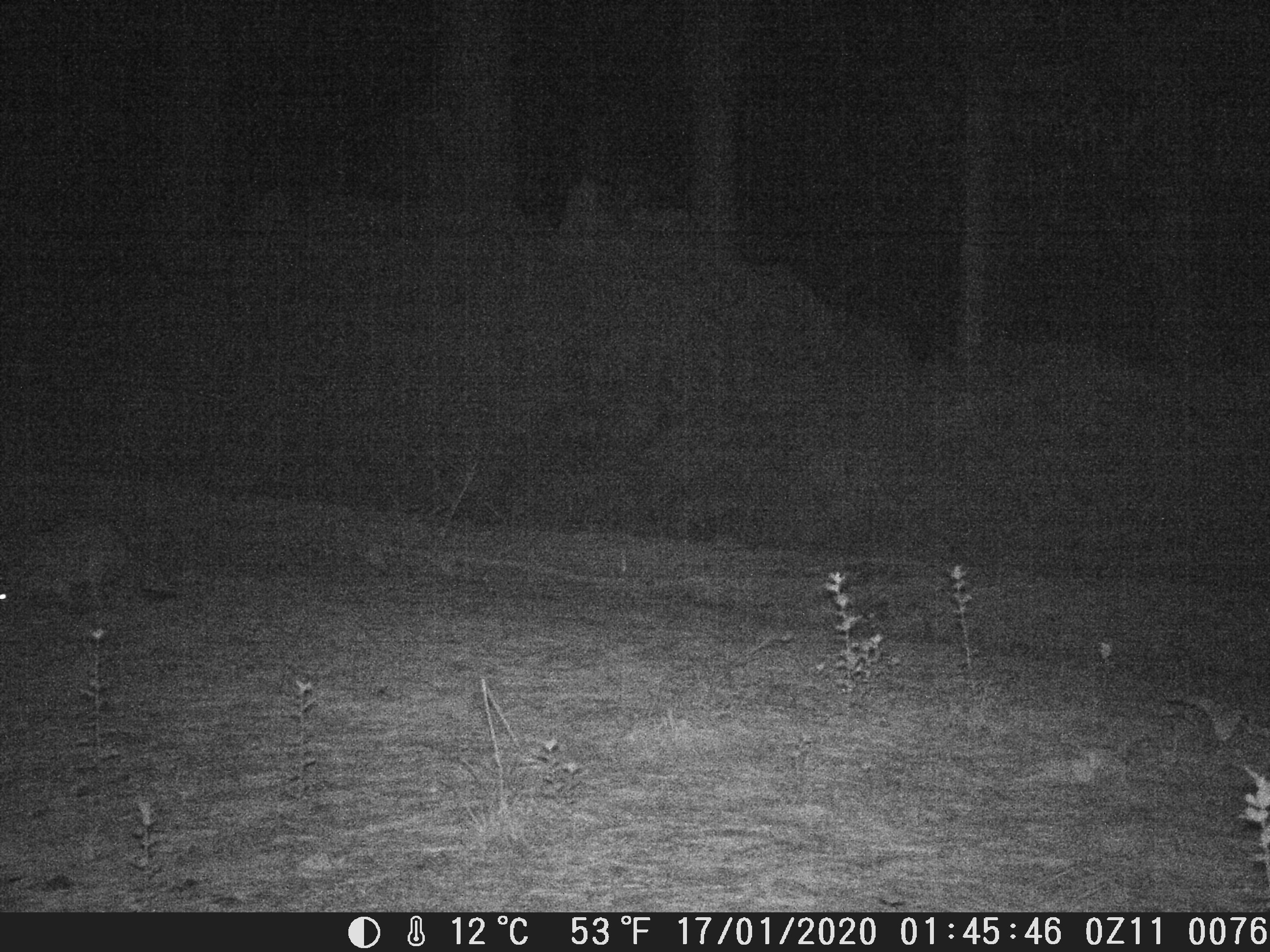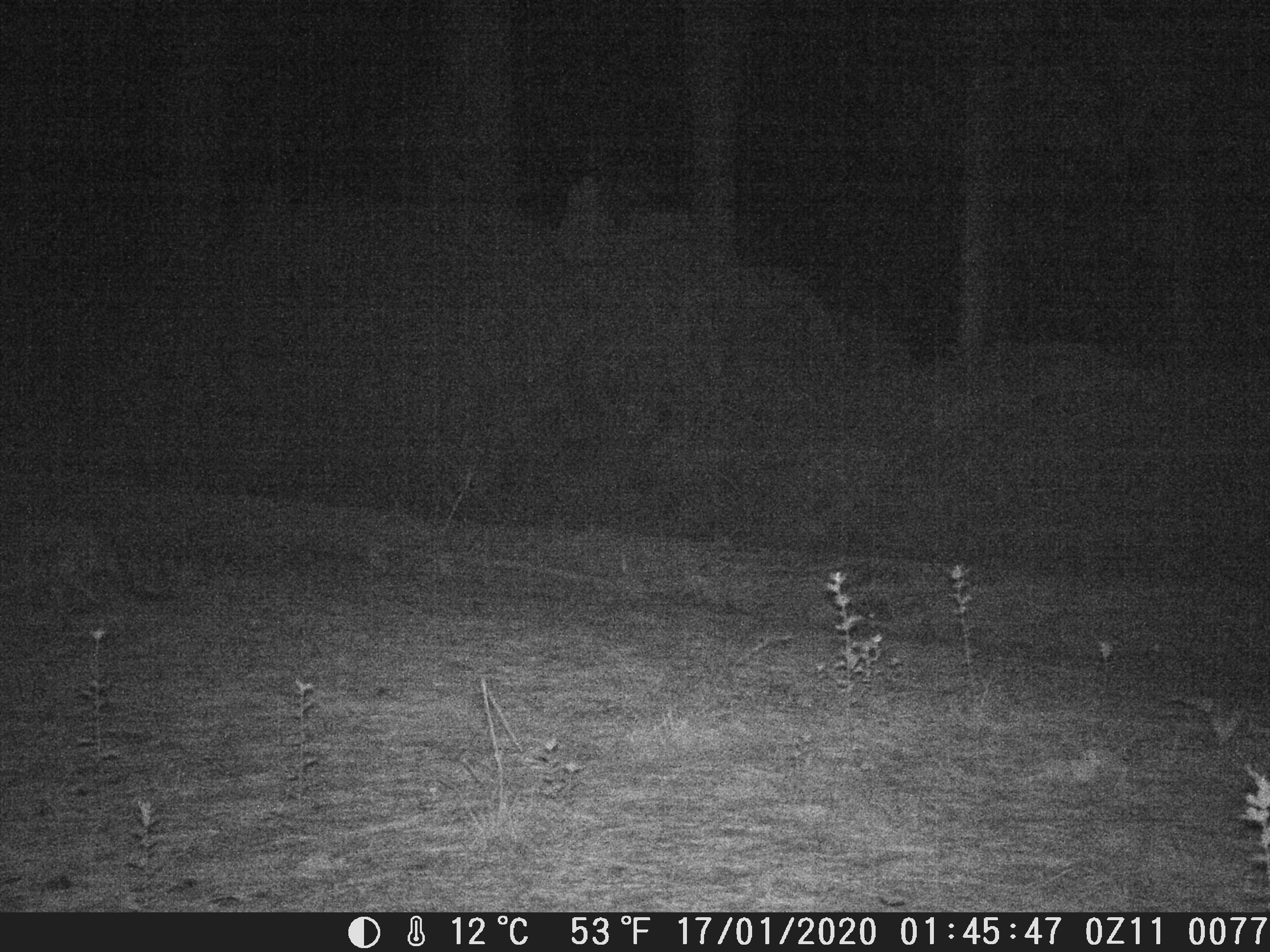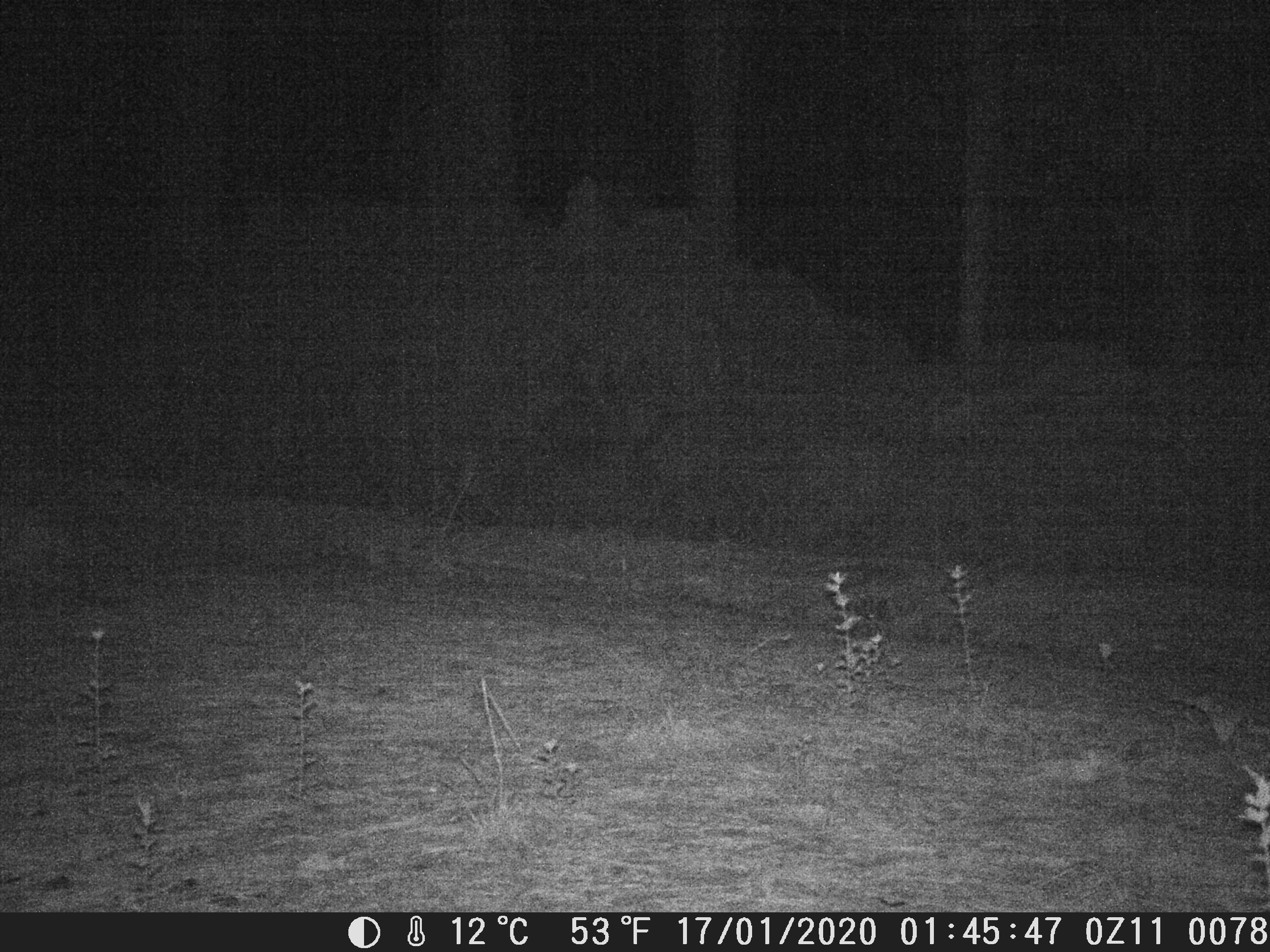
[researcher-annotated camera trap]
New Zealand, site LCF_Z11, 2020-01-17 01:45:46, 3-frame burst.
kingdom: Animalia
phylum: Chordata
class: Mammalia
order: Diprotodontia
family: Macropodidae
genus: Notamacropus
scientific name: Notamacropus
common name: wallaby